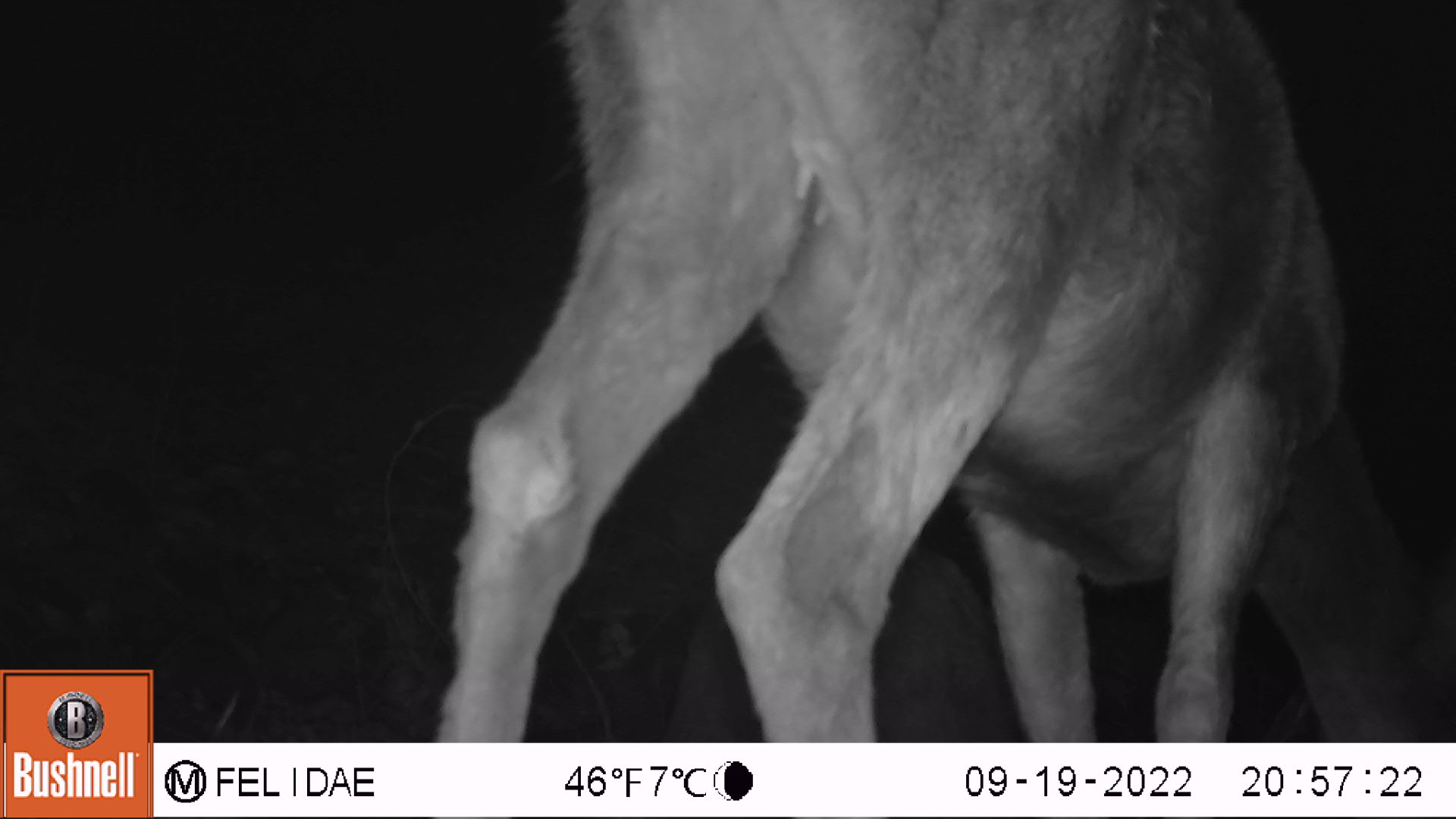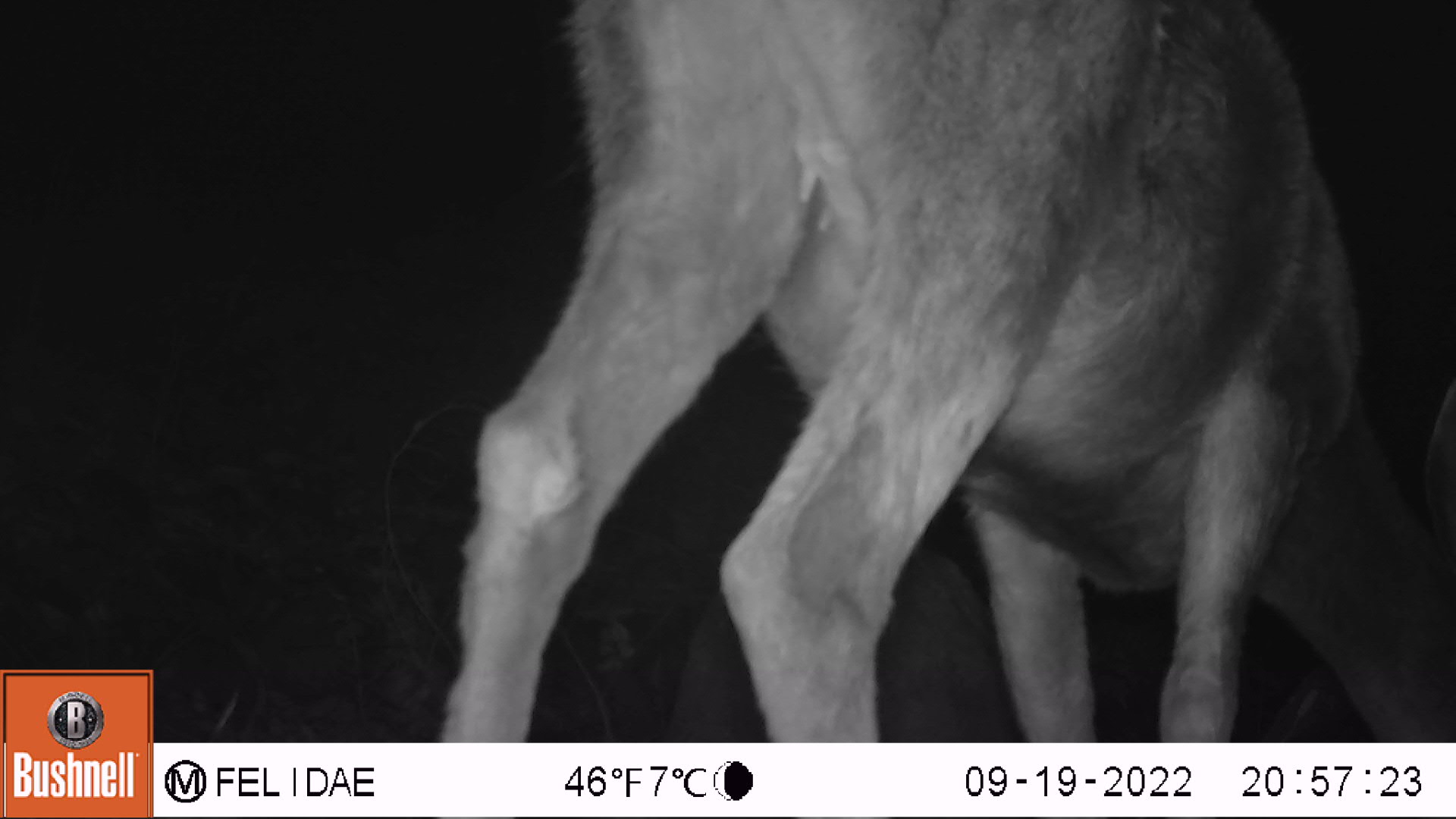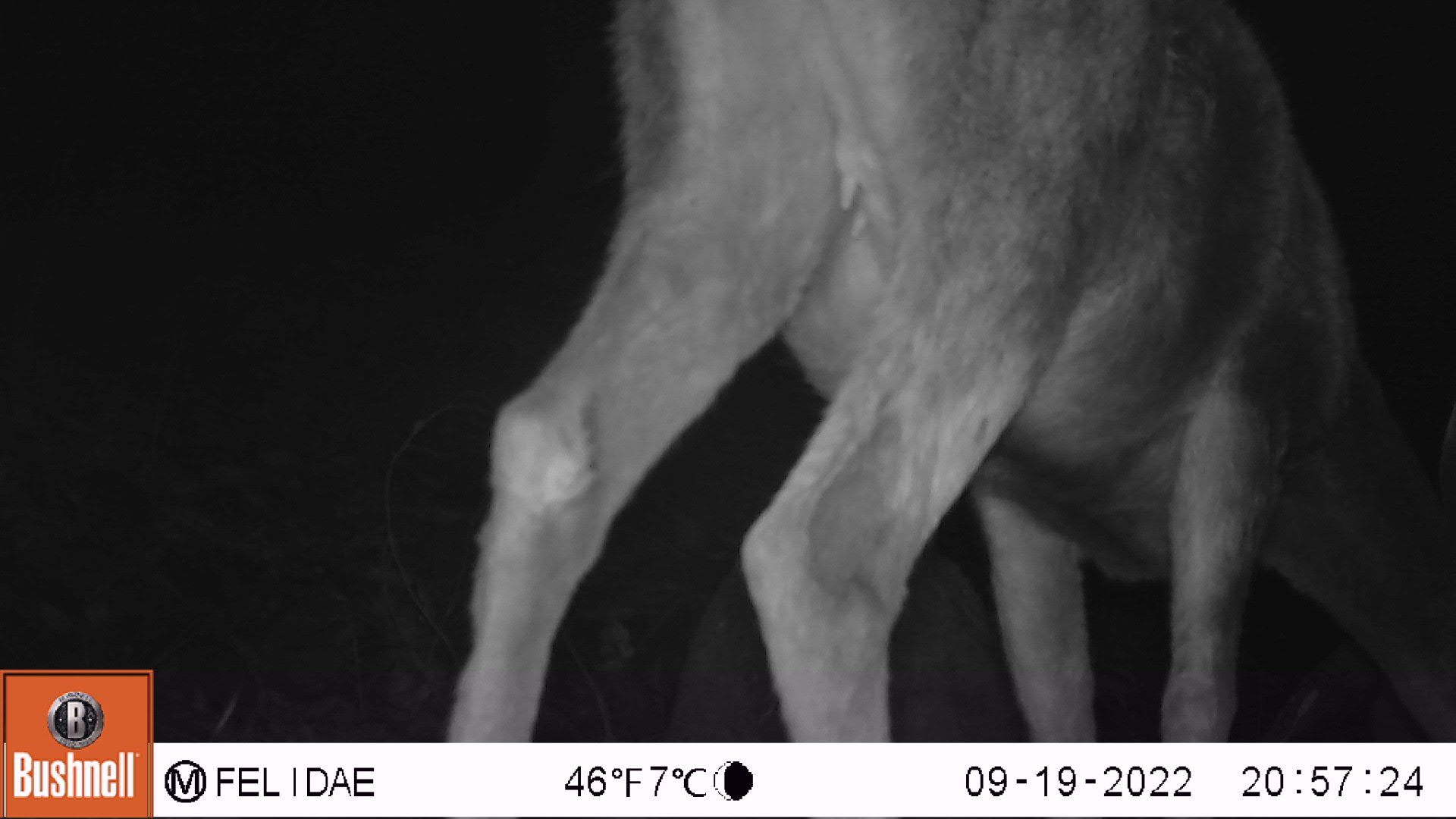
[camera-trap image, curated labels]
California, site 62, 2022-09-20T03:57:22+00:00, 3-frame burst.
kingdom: Animalia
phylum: Chordata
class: Mammalia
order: Artiodactyla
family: Cervidae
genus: Odocoileus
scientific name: Odocoileus hemionus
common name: mule deer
Mule deer (Odocoileus hemionus).